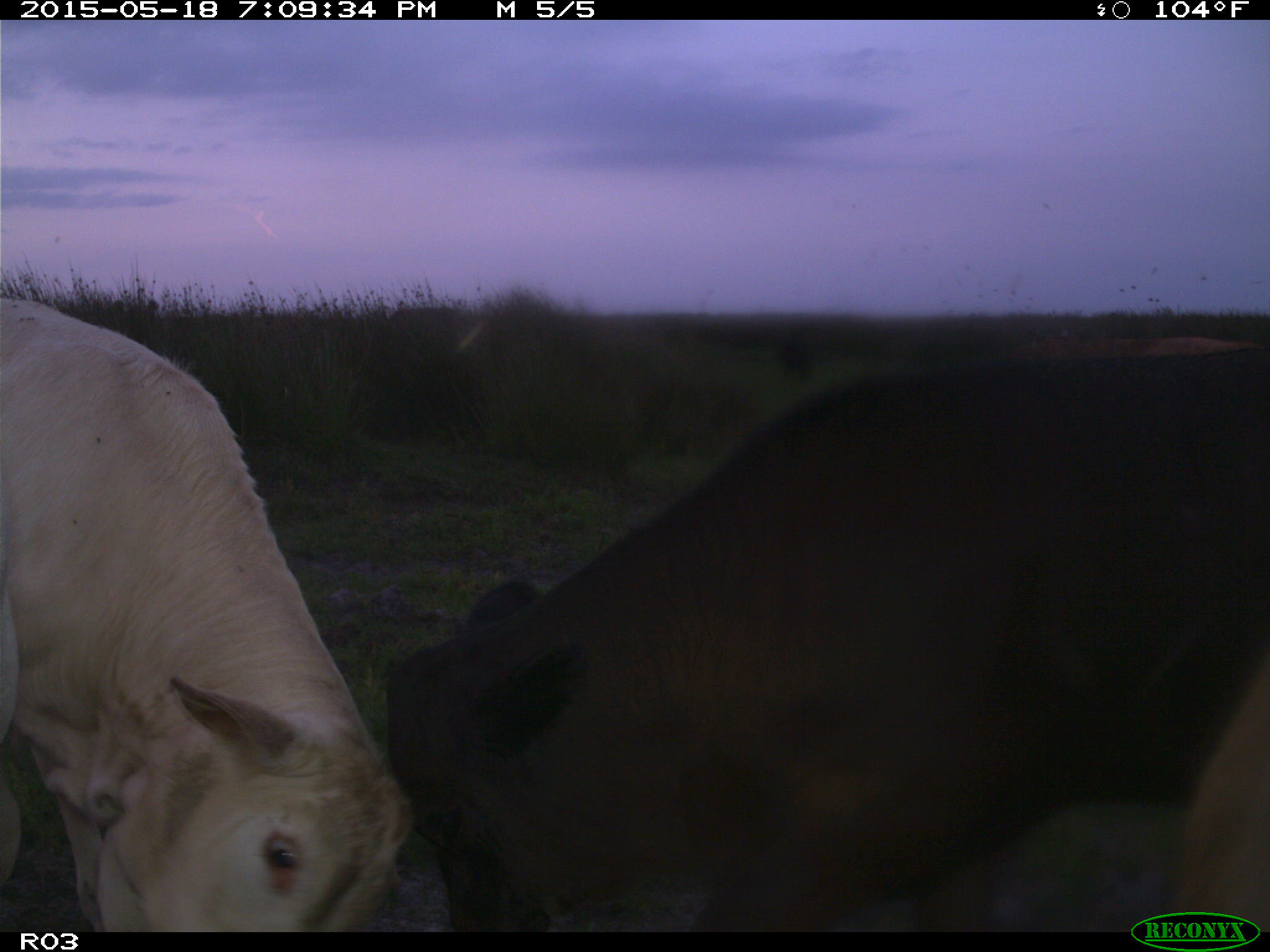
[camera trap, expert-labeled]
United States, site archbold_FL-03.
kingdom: Animalia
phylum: Chordata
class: Mammalia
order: Artiodactyla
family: Bovidae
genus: Bos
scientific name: Bos taurus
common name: domestic cow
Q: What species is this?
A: Bos taurus (domestic cow).